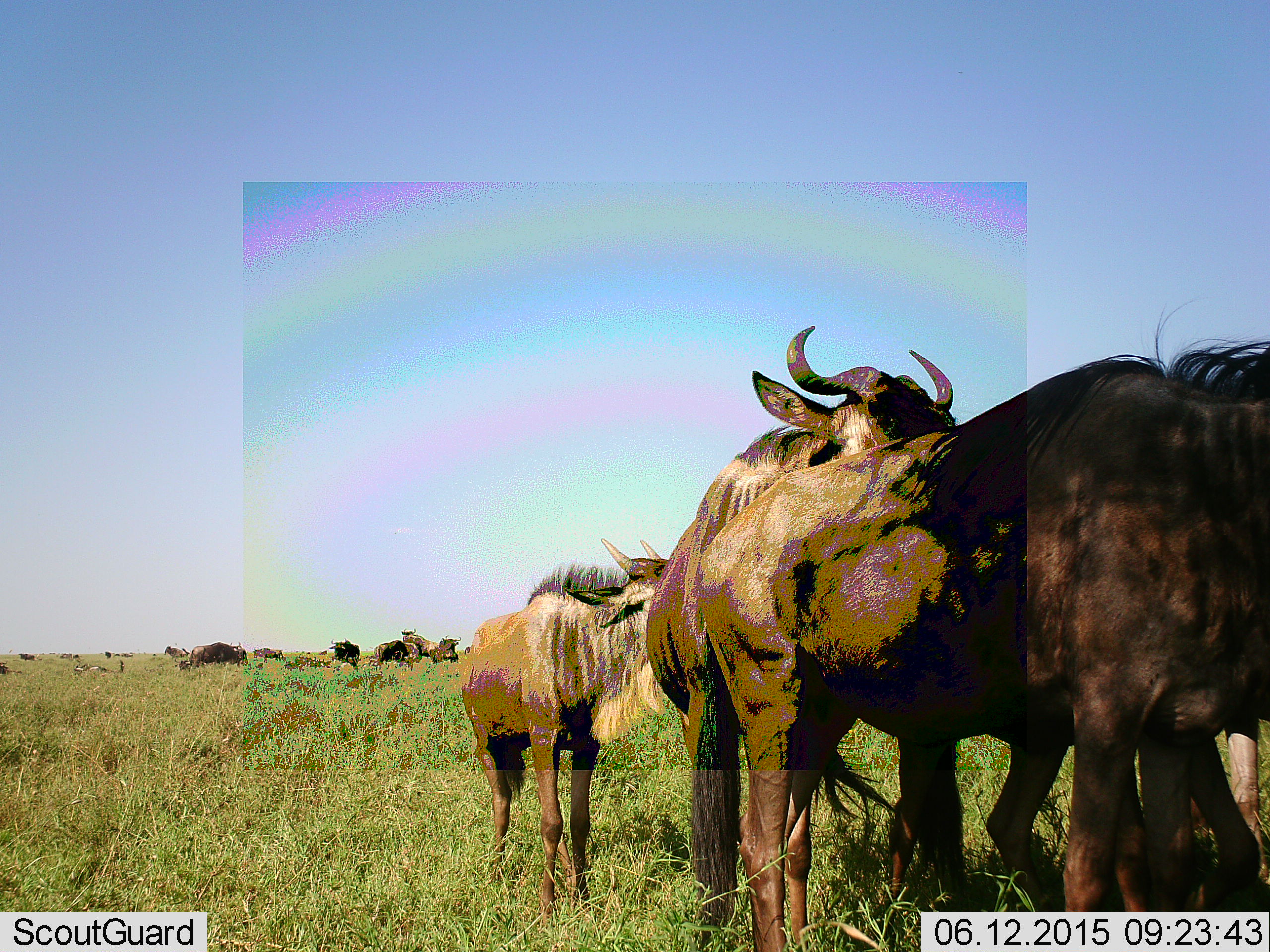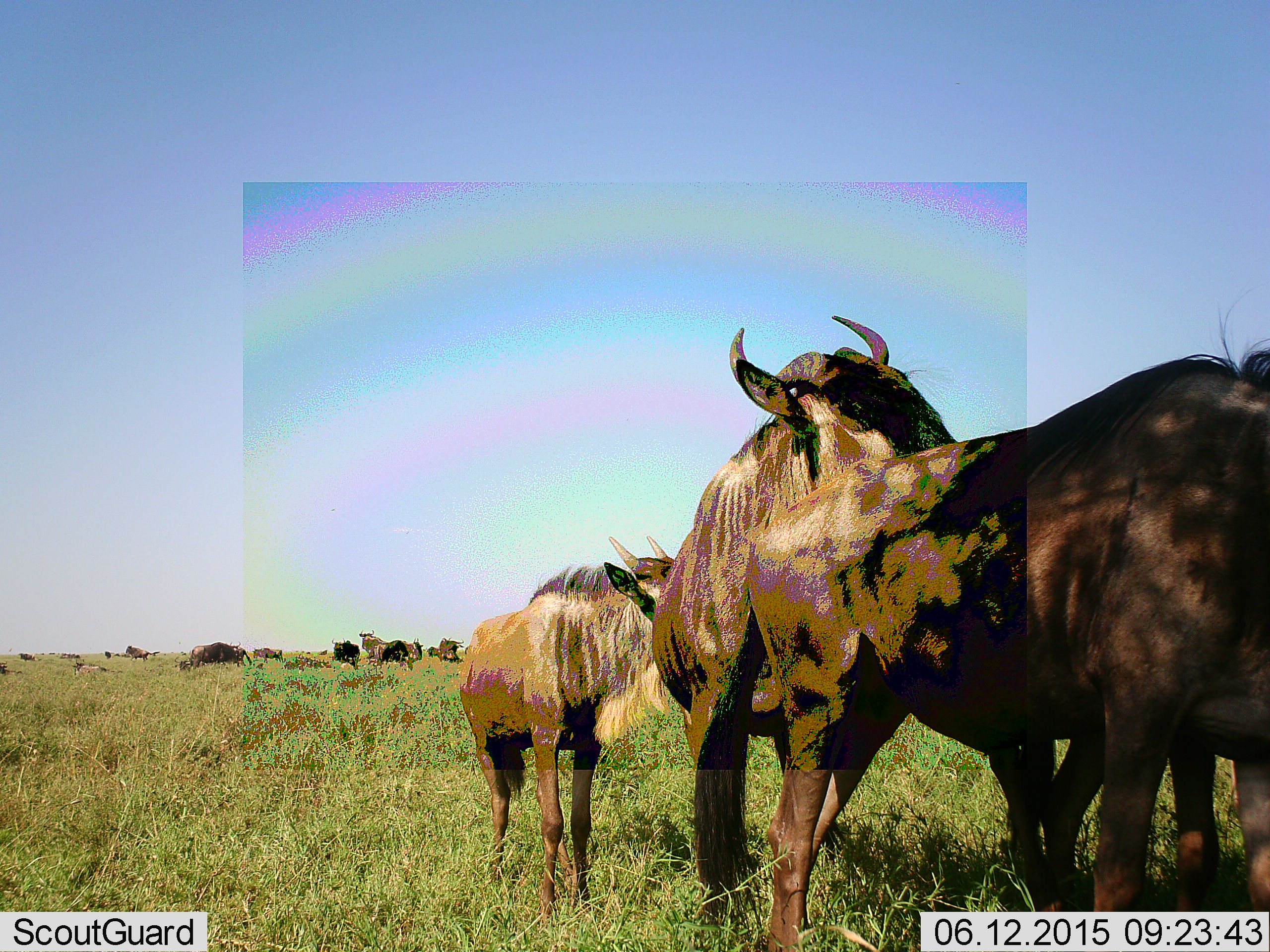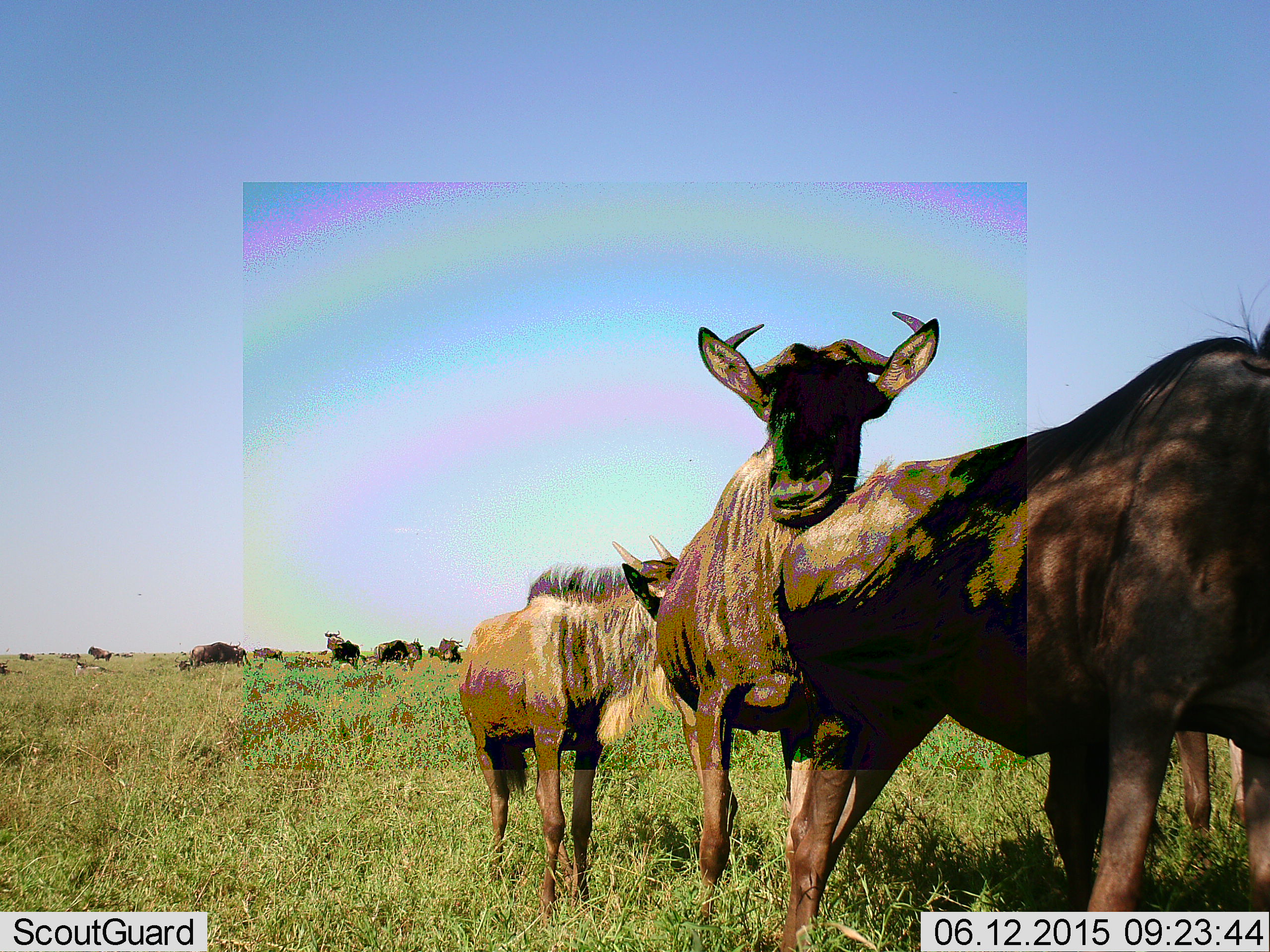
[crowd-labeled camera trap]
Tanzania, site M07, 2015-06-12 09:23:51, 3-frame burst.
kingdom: Animalia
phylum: Chordata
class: Mammalia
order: Artiodactyla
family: Bovidae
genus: Connochaetes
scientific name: Connochaetes taurinus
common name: blue wildebeest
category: wildebeest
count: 11-50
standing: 90%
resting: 20%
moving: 60%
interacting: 10%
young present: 50%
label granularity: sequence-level